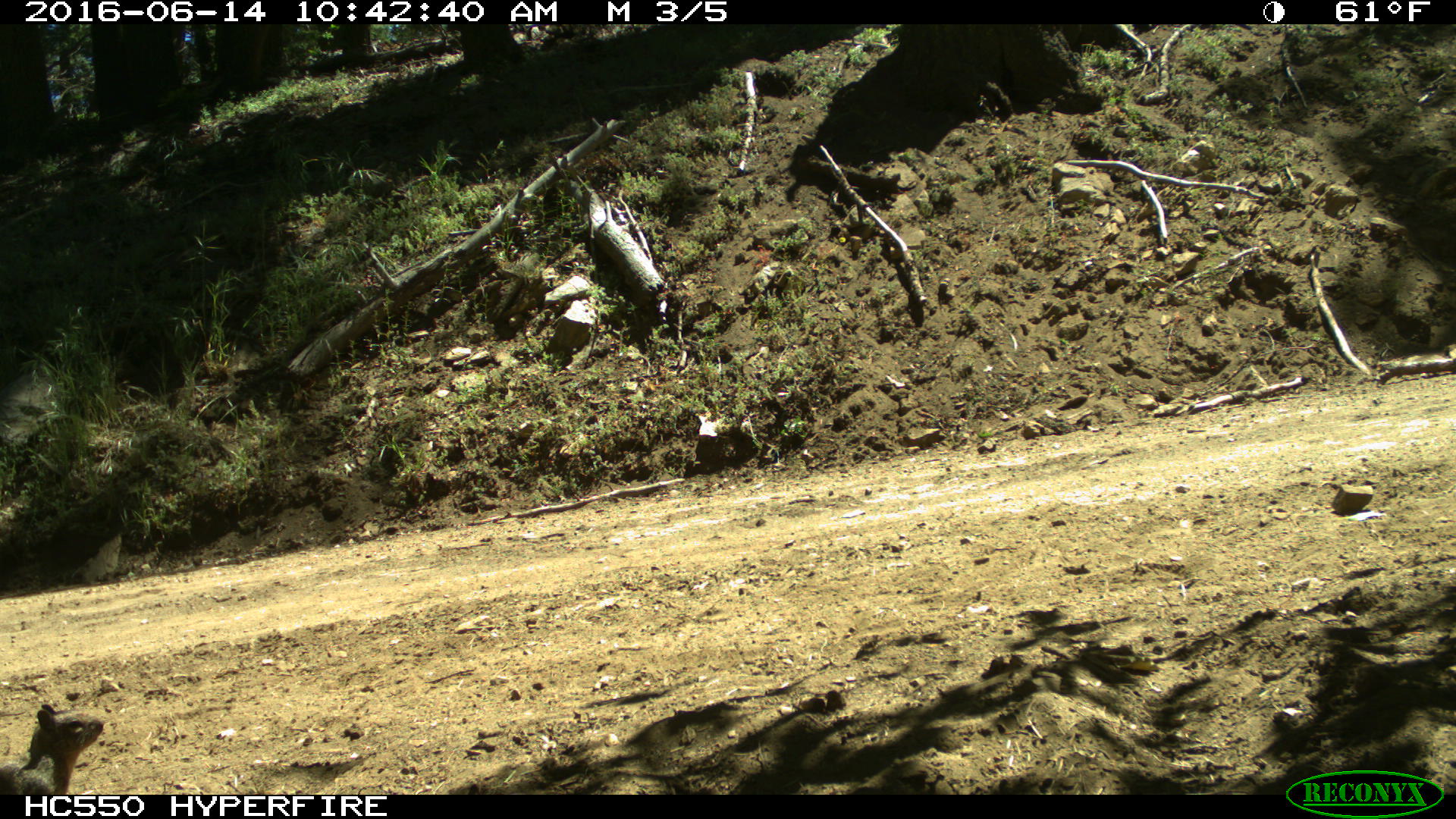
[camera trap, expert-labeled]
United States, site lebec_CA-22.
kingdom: Animalia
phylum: Chordata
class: Mammalia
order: Rodentia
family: Sciuridae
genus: Otospermophilus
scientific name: Otospermophilus beecheyi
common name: california ground squirrel